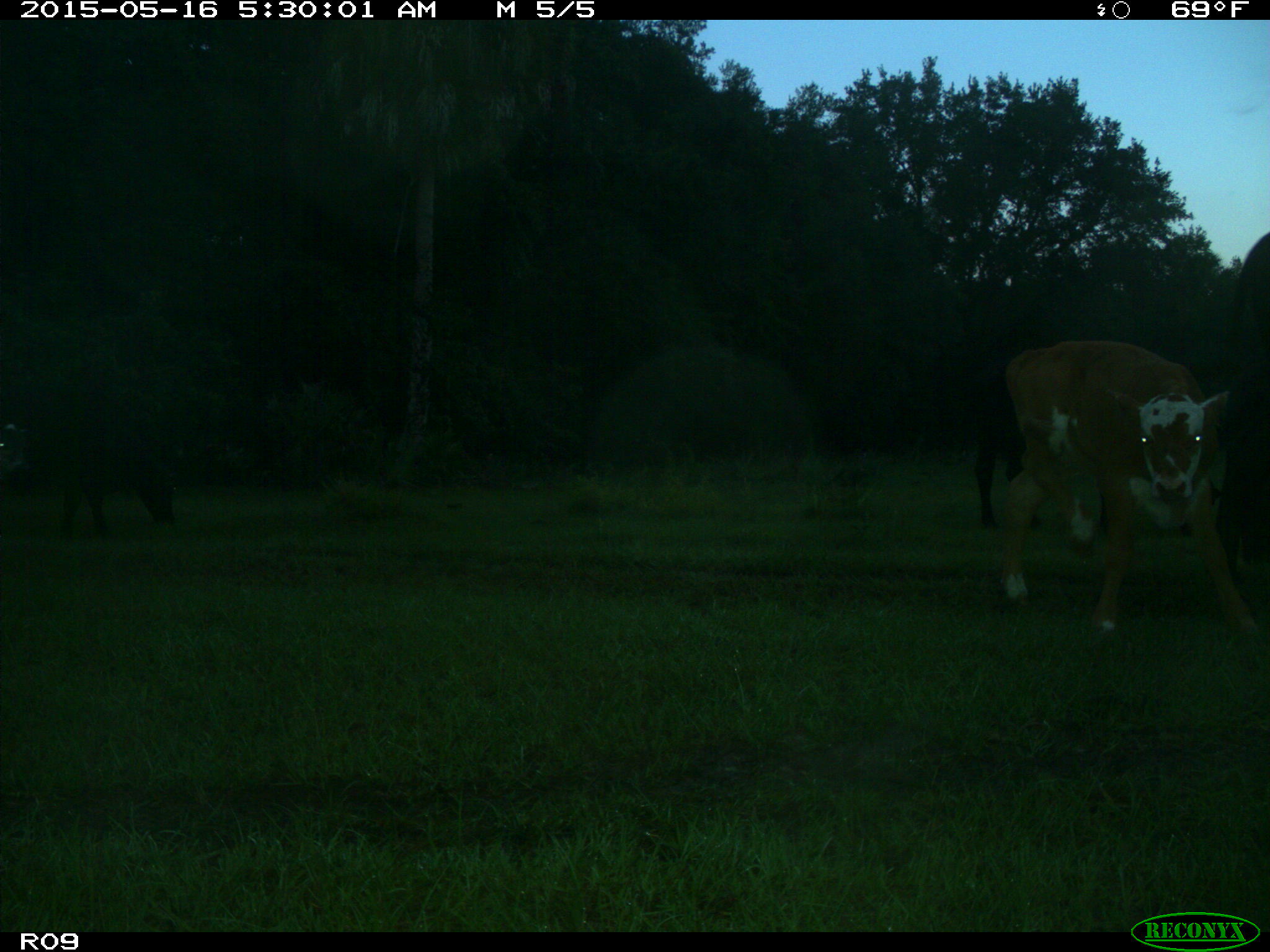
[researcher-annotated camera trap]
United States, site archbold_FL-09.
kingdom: Animalia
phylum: Chordata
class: Mammalia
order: Artiodactyla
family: Bovidae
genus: Bos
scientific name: Bos taurus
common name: domestic cow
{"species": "Bos taurus (domestic cow)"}